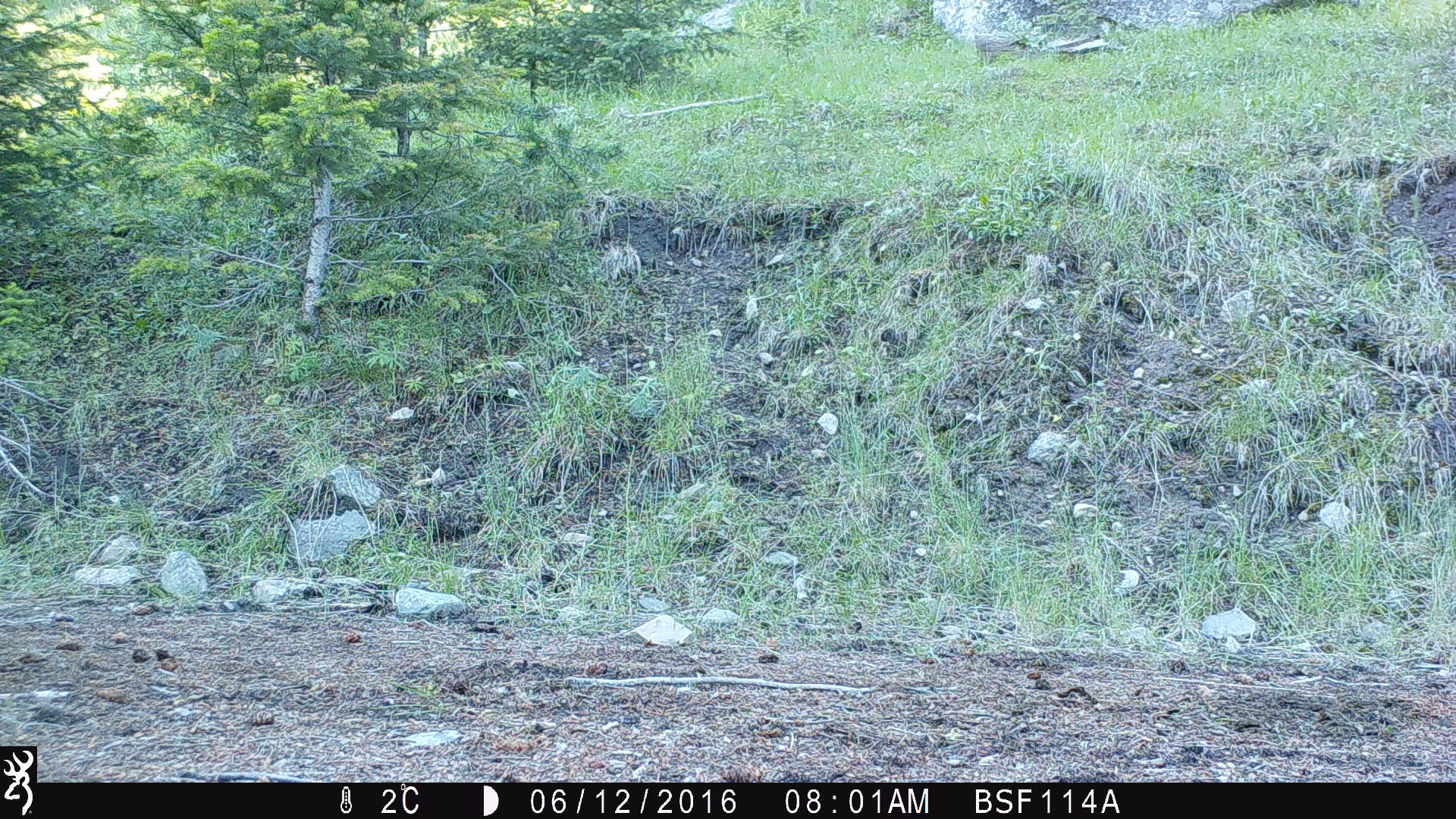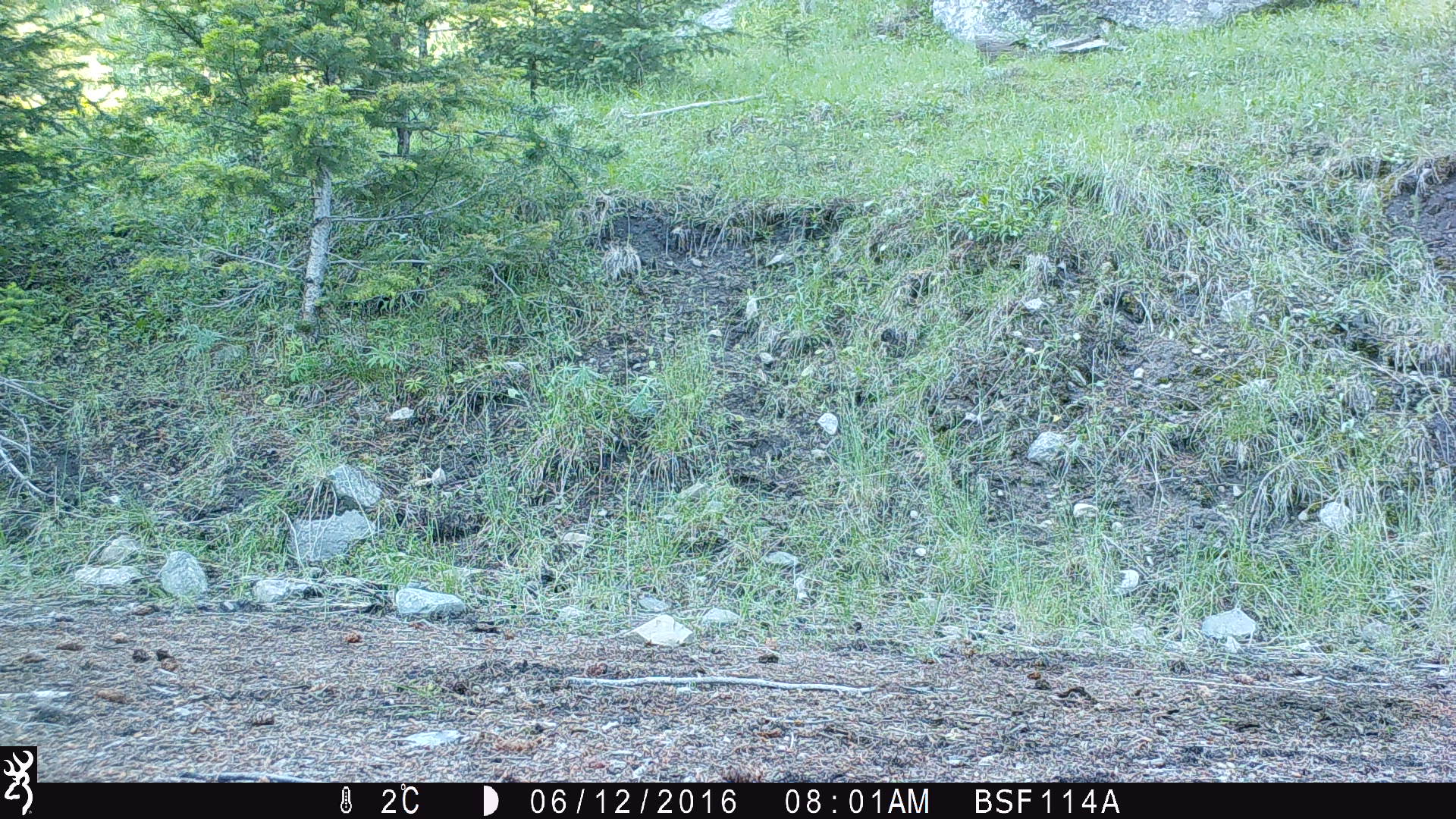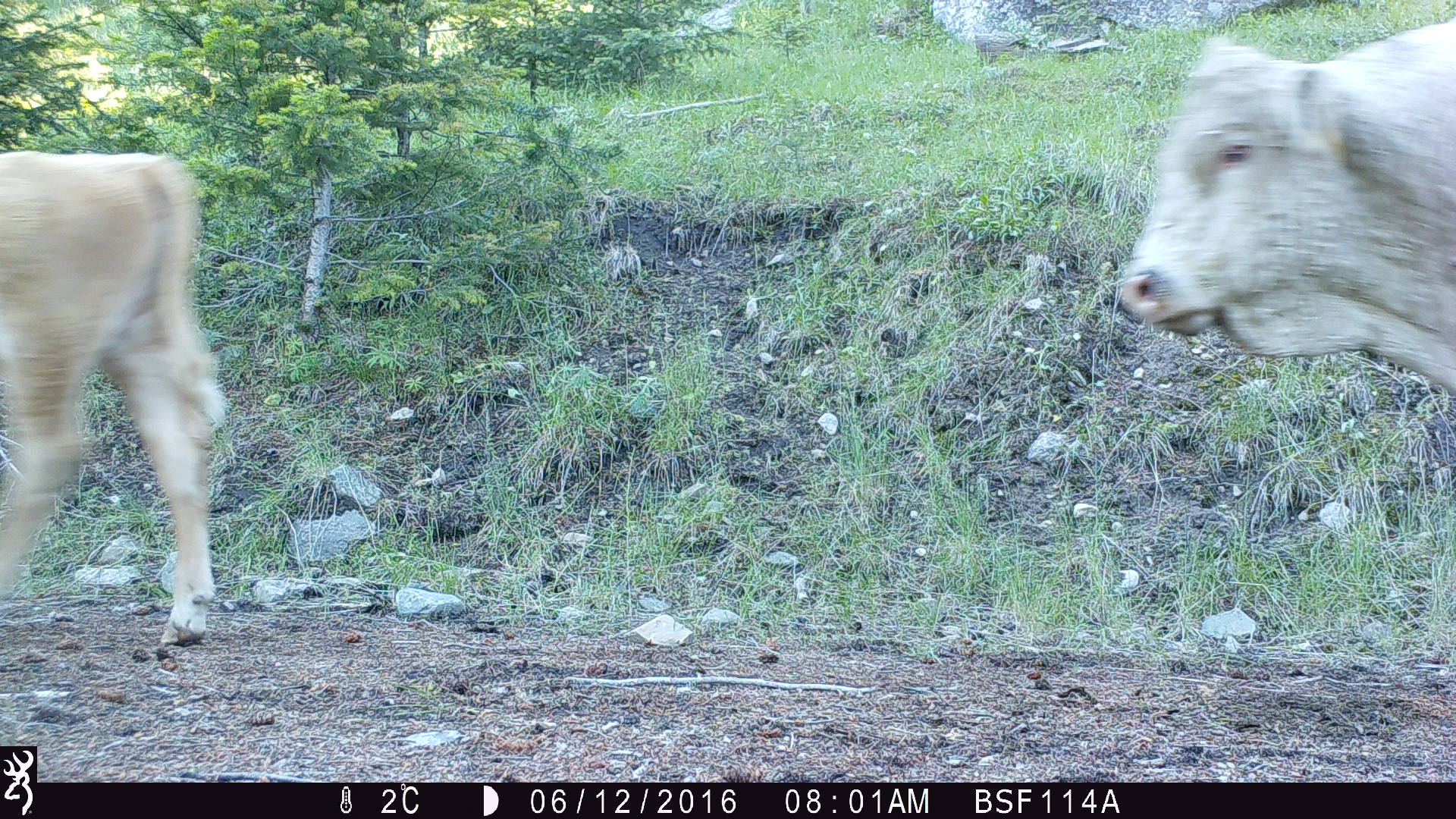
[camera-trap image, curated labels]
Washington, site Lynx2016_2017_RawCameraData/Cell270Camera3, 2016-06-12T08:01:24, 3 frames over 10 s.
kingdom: Animalia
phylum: Chordata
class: Mammalia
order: Artiodactyla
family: Bovidae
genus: Bos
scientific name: Bos taurus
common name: domestic cattle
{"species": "domestic cattle (Bos taurus)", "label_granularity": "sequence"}